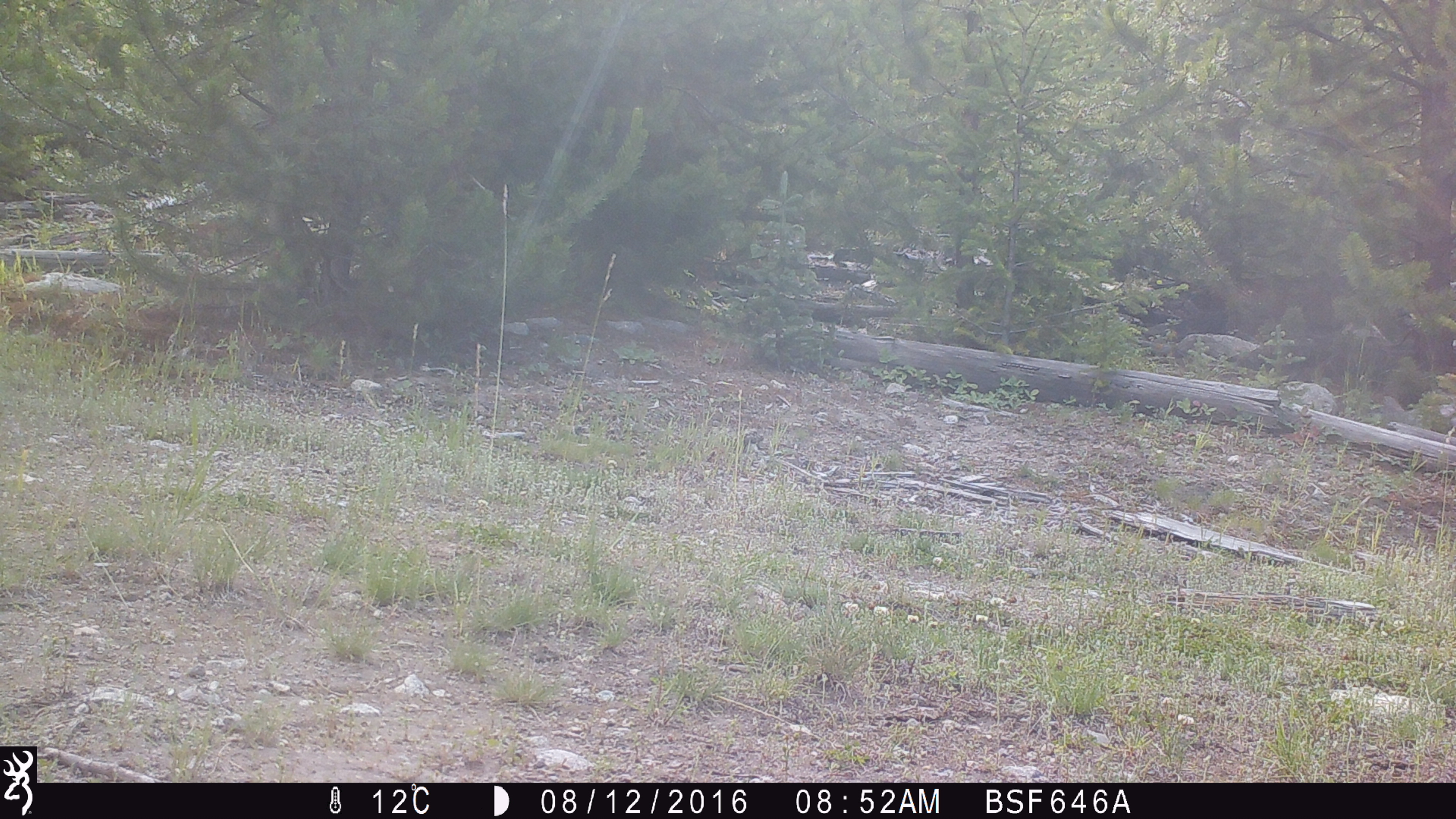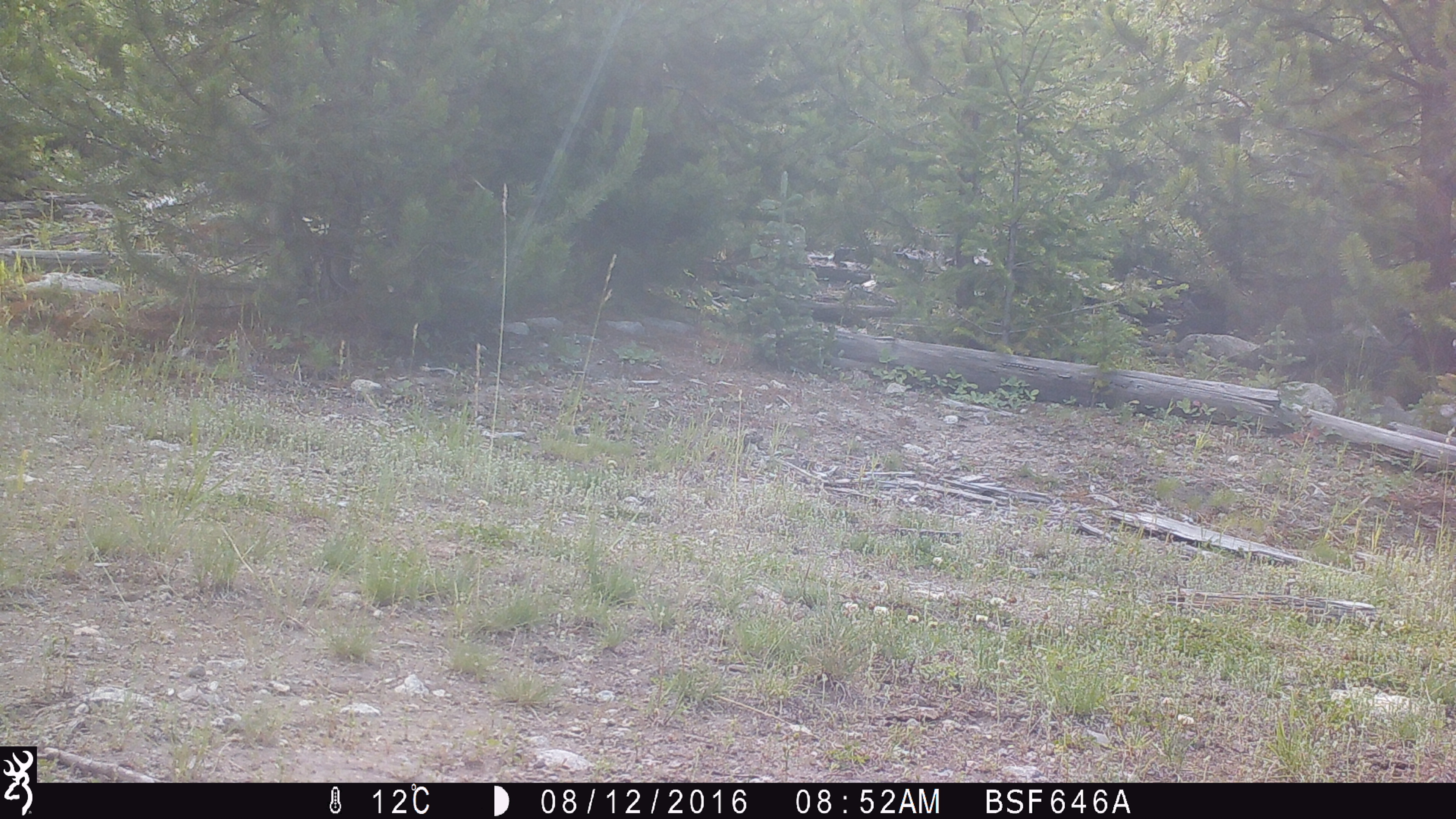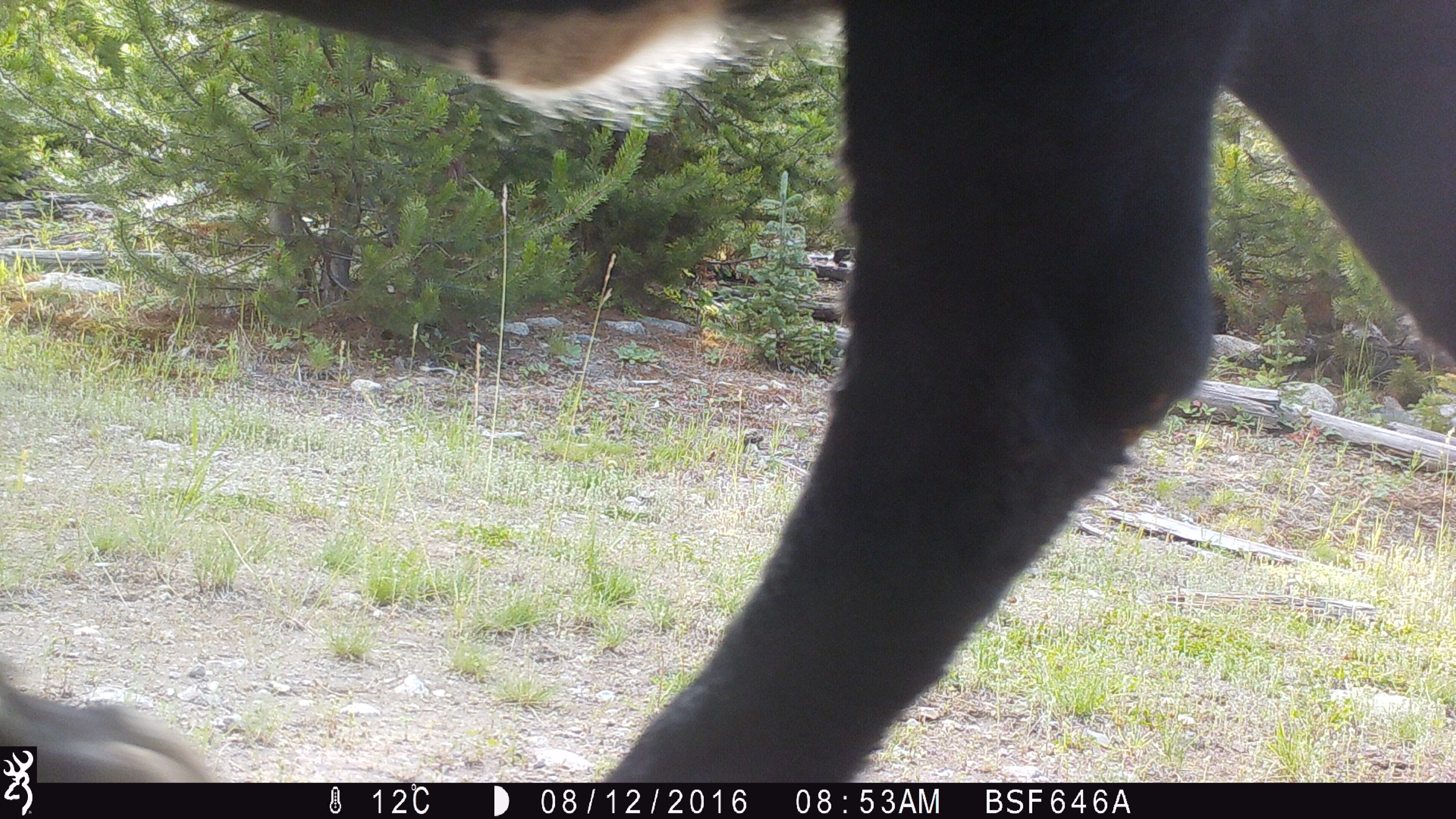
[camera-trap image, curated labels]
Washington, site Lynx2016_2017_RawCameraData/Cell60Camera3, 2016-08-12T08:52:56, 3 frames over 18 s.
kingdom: Animalia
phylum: Chordata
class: Mammalia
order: Artiodactyla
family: Bovidae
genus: Bos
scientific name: Bos taurus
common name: domestic cattle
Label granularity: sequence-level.